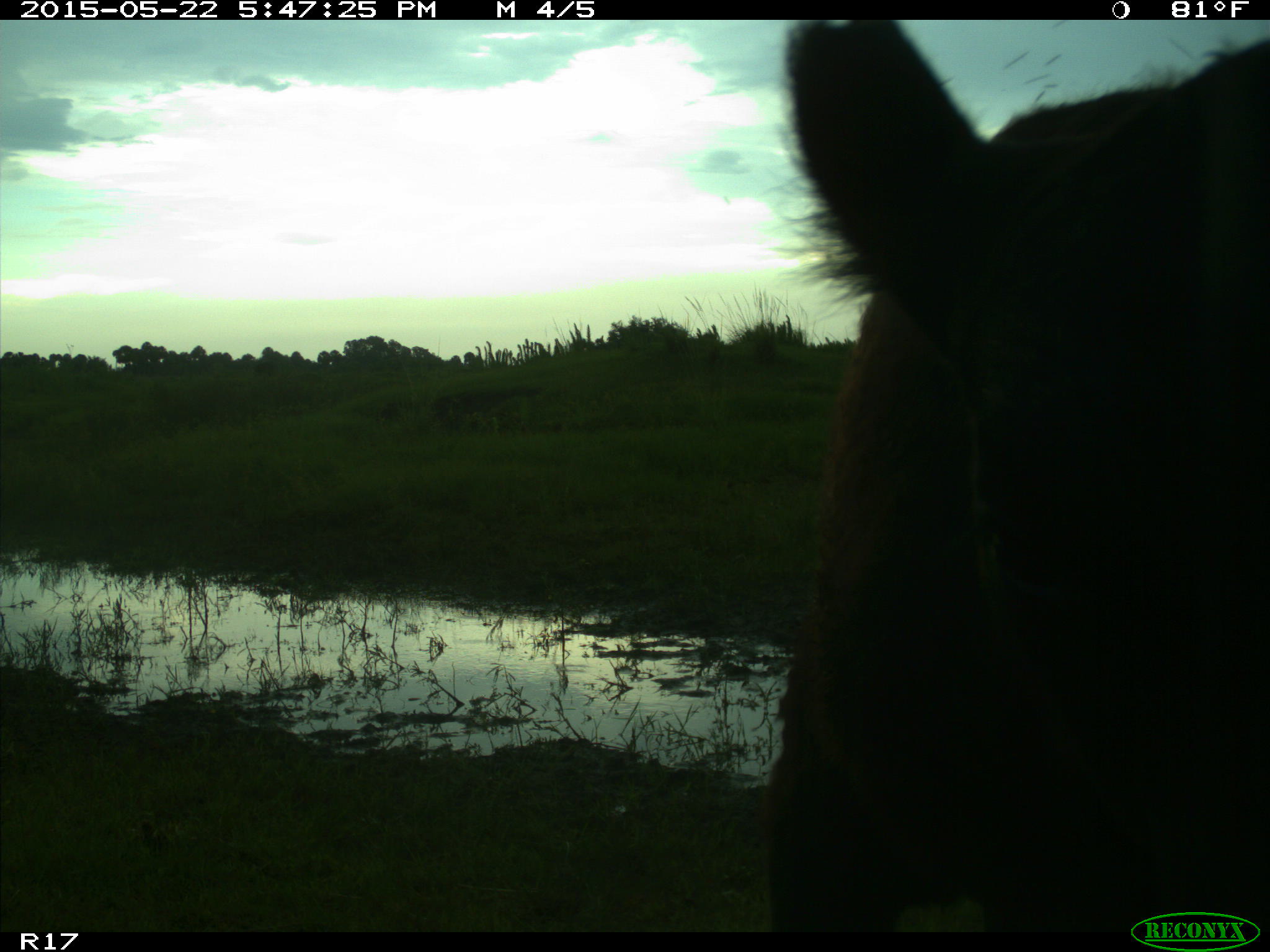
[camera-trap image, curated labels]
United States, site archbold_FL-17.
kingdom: Animalia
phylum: Chordata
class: Mammalia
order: Artiodactyla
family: Bovidae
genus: Bos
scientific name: Bos taurus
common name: domestic cow